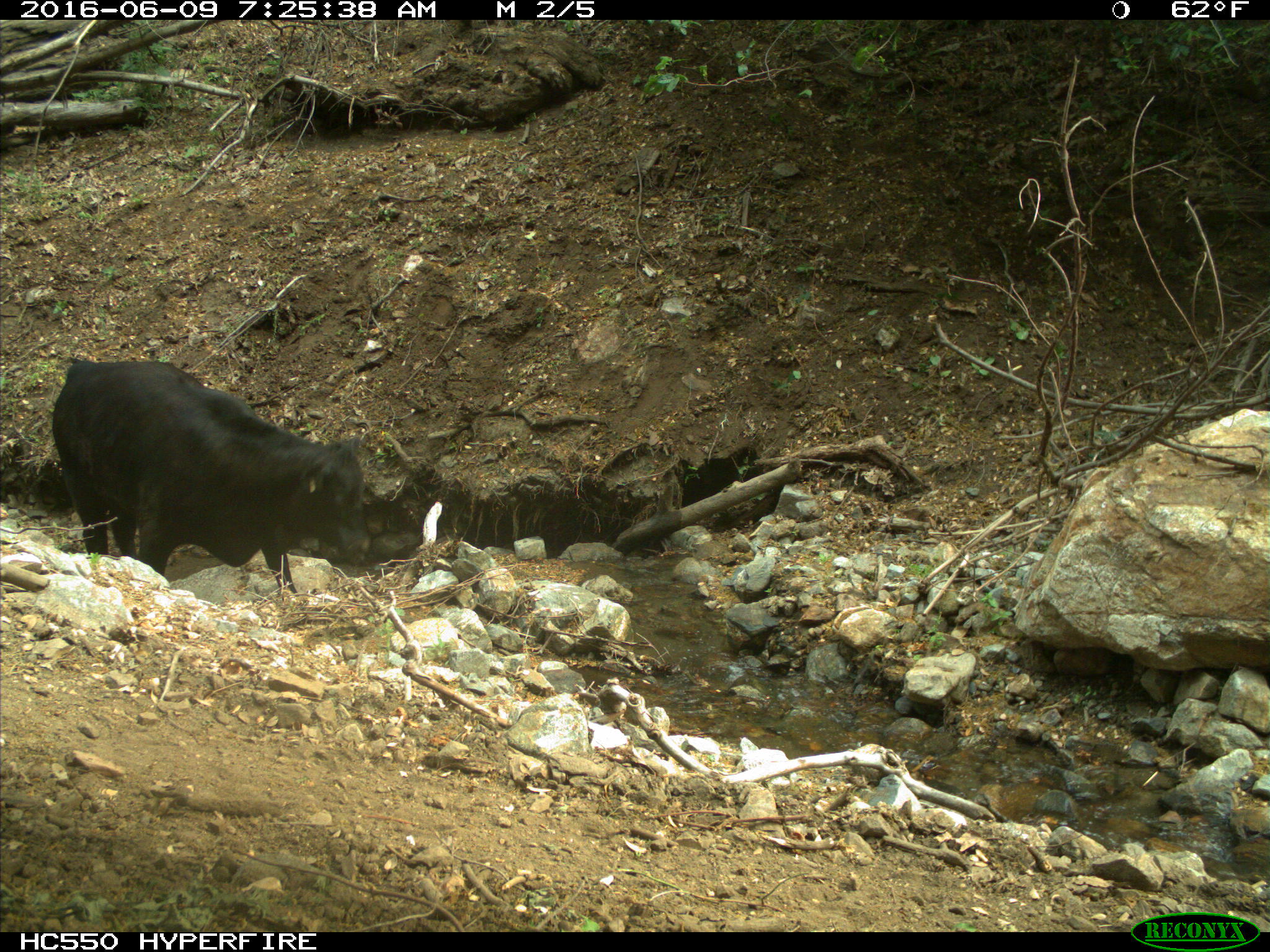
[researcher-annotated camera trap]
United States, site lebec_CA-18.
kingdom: Animalia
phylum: Chordata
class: Mammalia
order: Artiodactyla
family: Bovidae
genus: Bos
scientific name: Bos taurus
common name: domestic cow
Bos taurus (domestic cow).